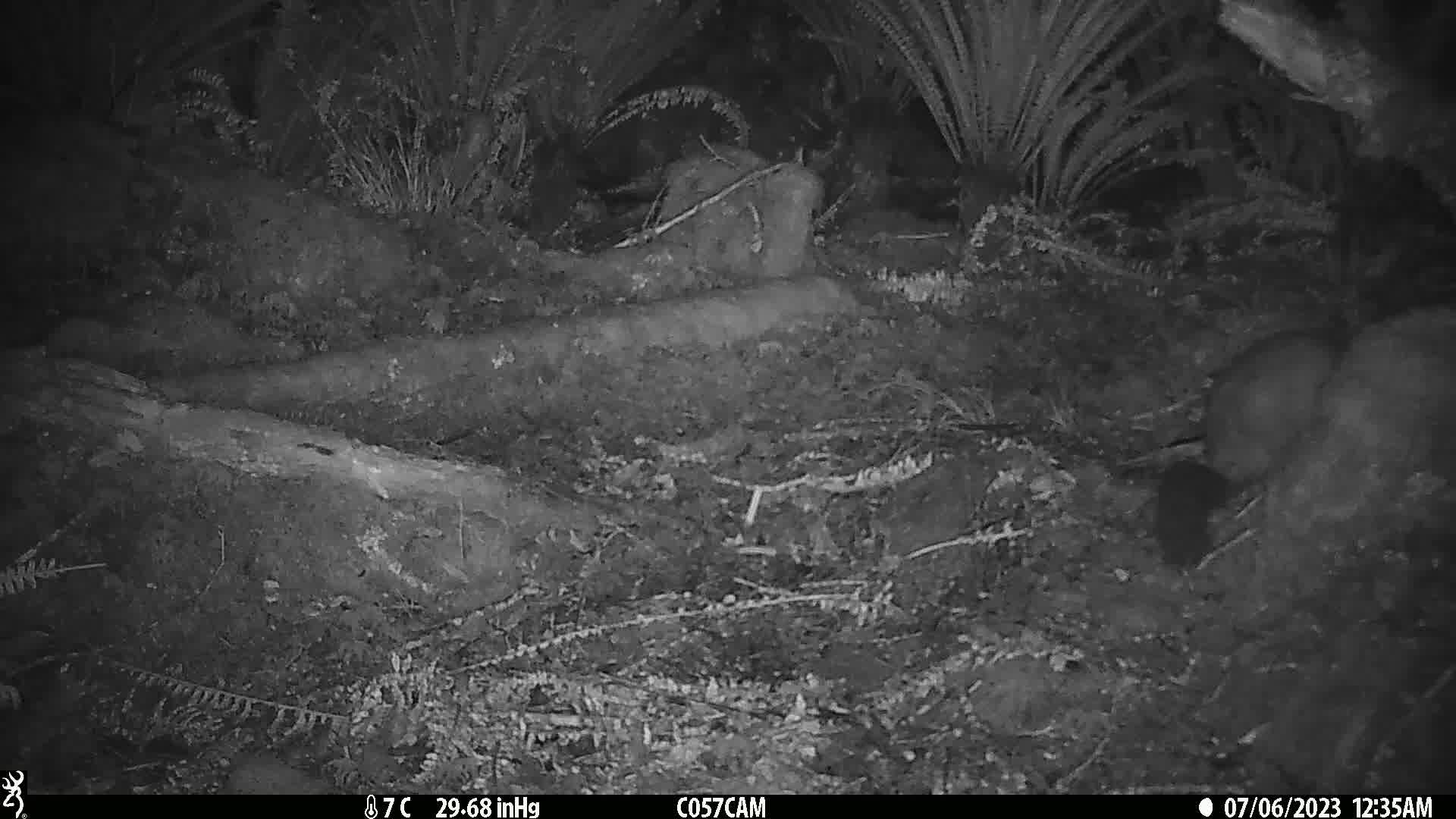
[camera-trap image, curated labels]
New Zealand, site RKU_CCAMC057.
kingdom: Animalia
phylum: Chordata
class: Mammalia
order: Diprotodontia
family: Phalangeridae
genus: Trichosurus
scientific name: Trichosurus vulpecula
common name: common brushtail possum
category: possum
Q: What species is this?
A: Possum (common brushtail possum) (Trichosurus vulpecula).